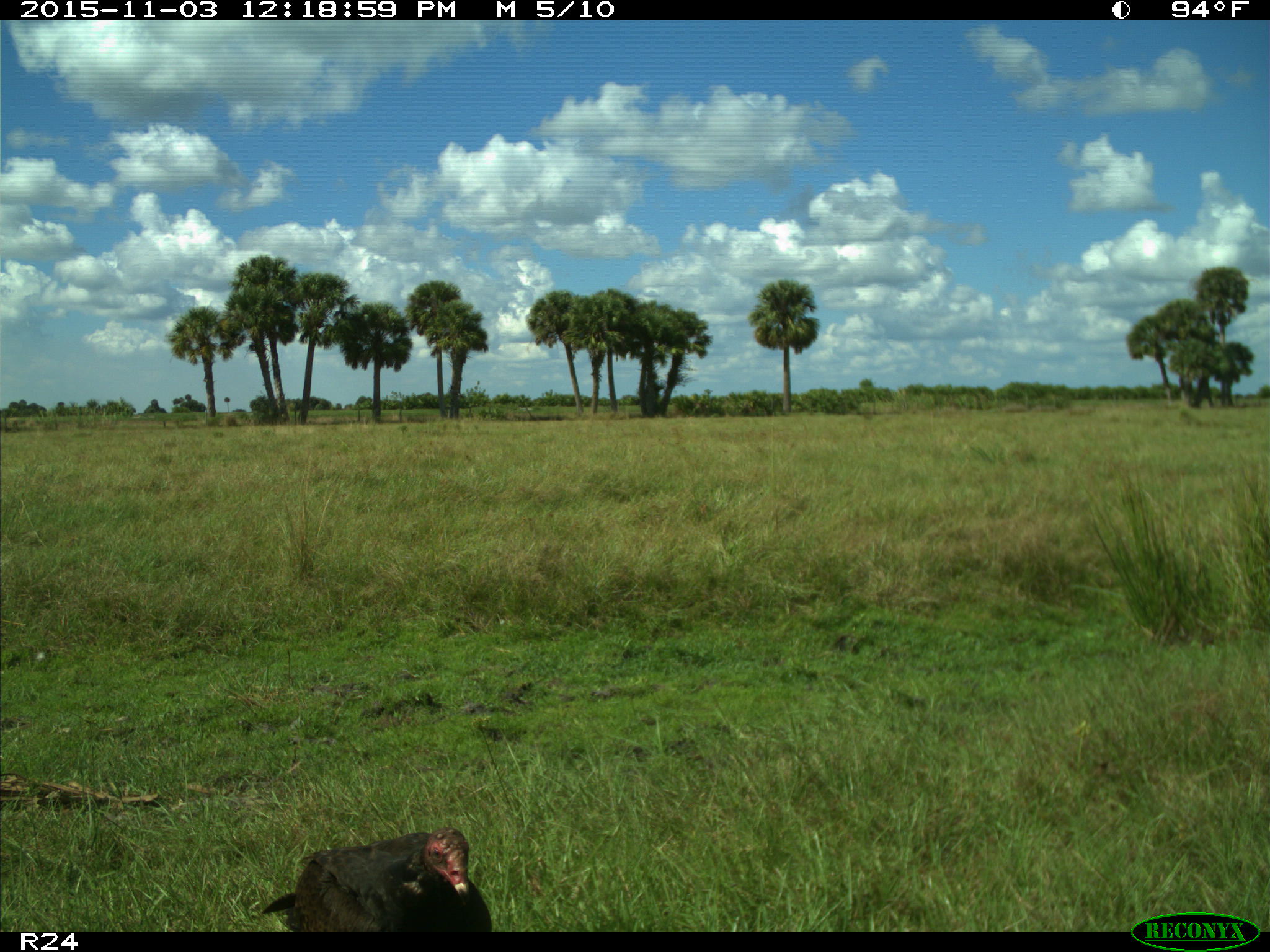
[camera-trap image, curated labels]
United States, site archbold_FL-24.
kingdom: Animalia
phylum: Chordata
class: Aves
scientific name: Aves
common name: birds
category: unidentified bird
Unidentified bird (birds) (Aves).